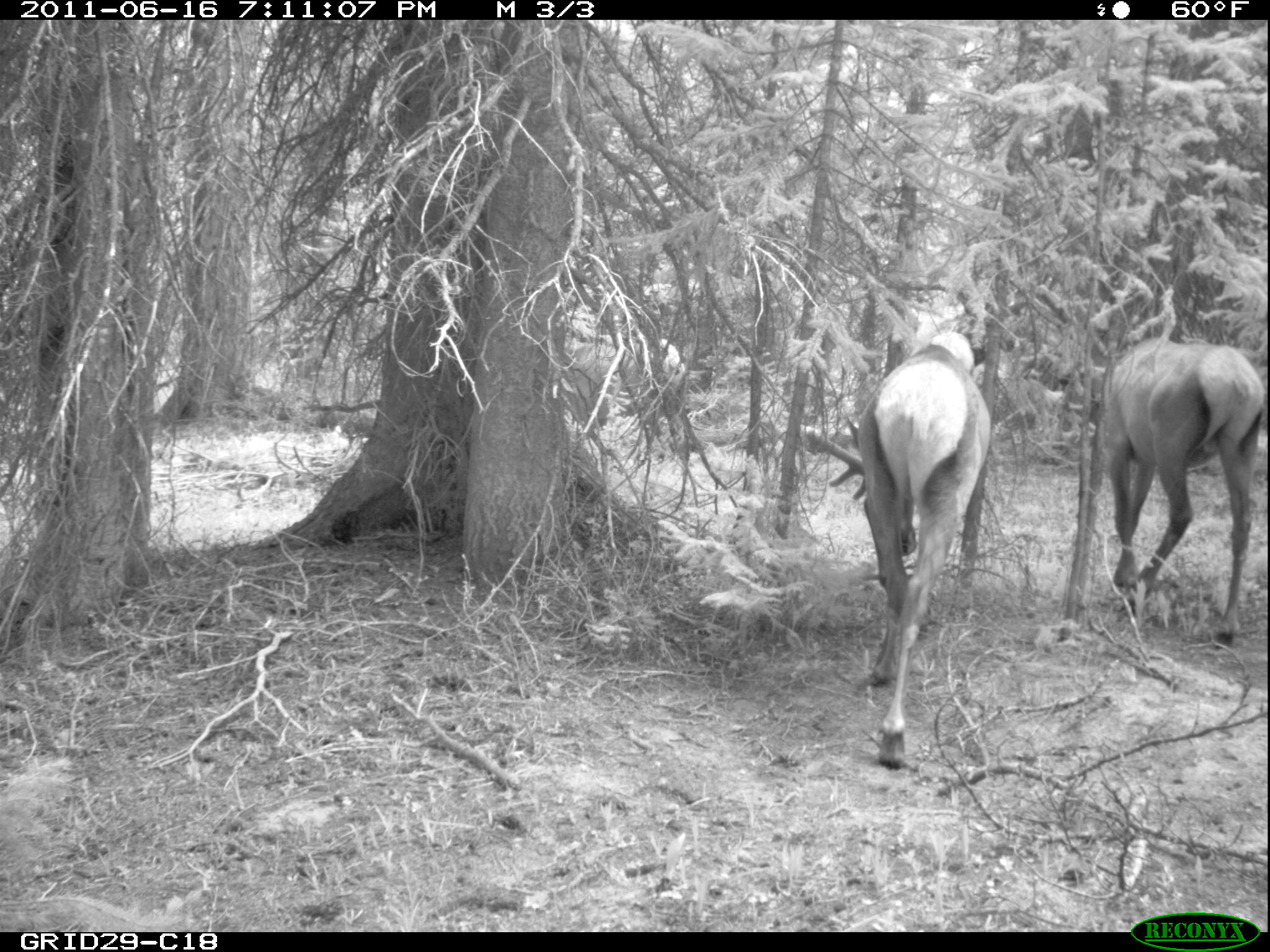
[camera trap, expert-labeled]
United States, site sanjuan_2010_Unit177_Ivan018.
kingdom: Animalia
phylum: Chordata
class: Mammalia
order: Artiodactyla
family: Cervidae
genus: Cervus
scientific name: Cervus elaphus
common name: red deer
Cervus elaphus (red deer).